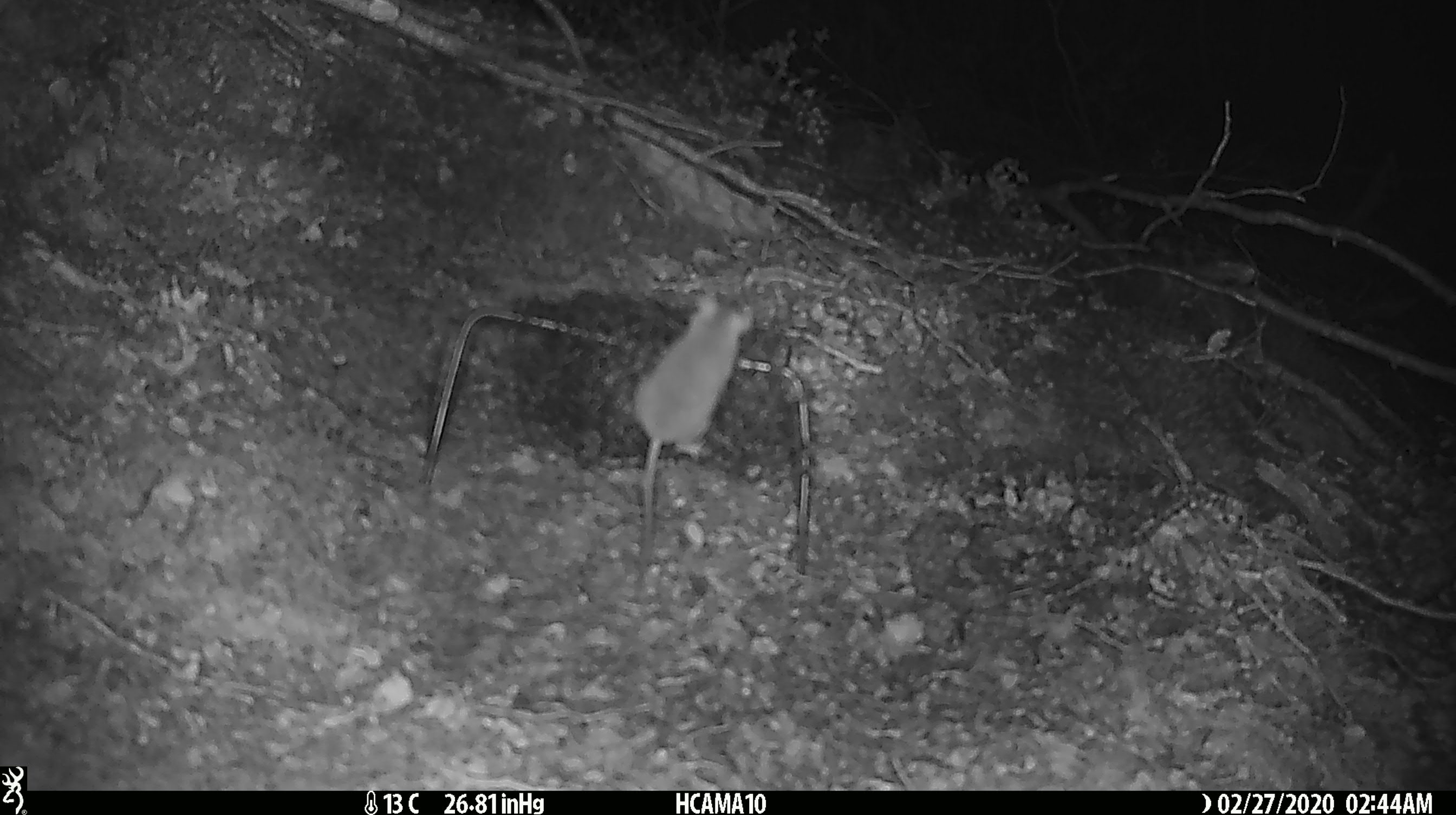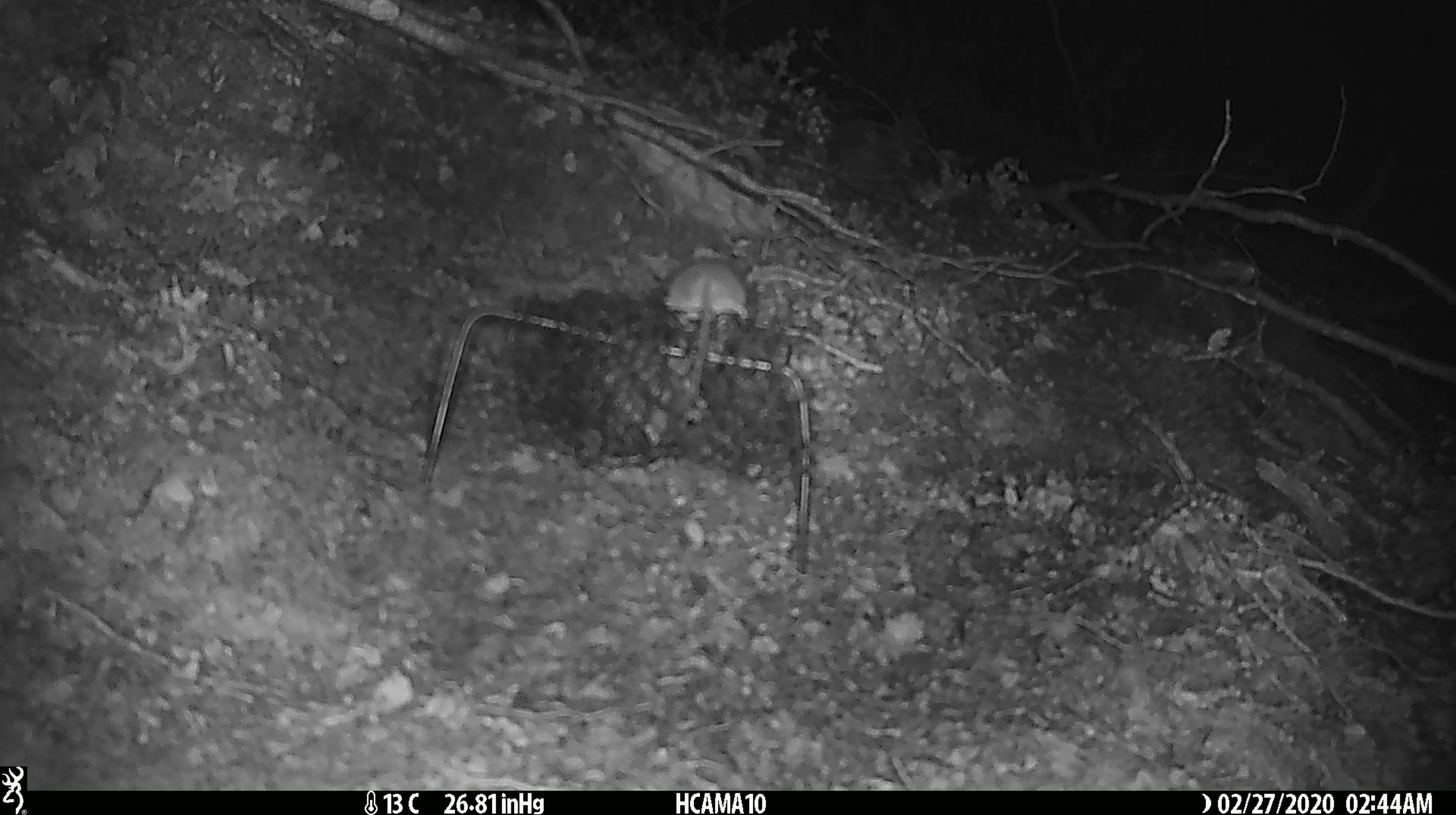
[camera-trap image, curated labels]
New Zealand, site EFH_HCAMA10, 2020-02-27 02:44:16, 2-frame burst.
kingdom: Animalia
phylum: Chordata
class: Mammalia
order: Rodentia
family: Muridae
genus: Mus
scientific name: Mus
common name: mouse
Mouse (Mus).